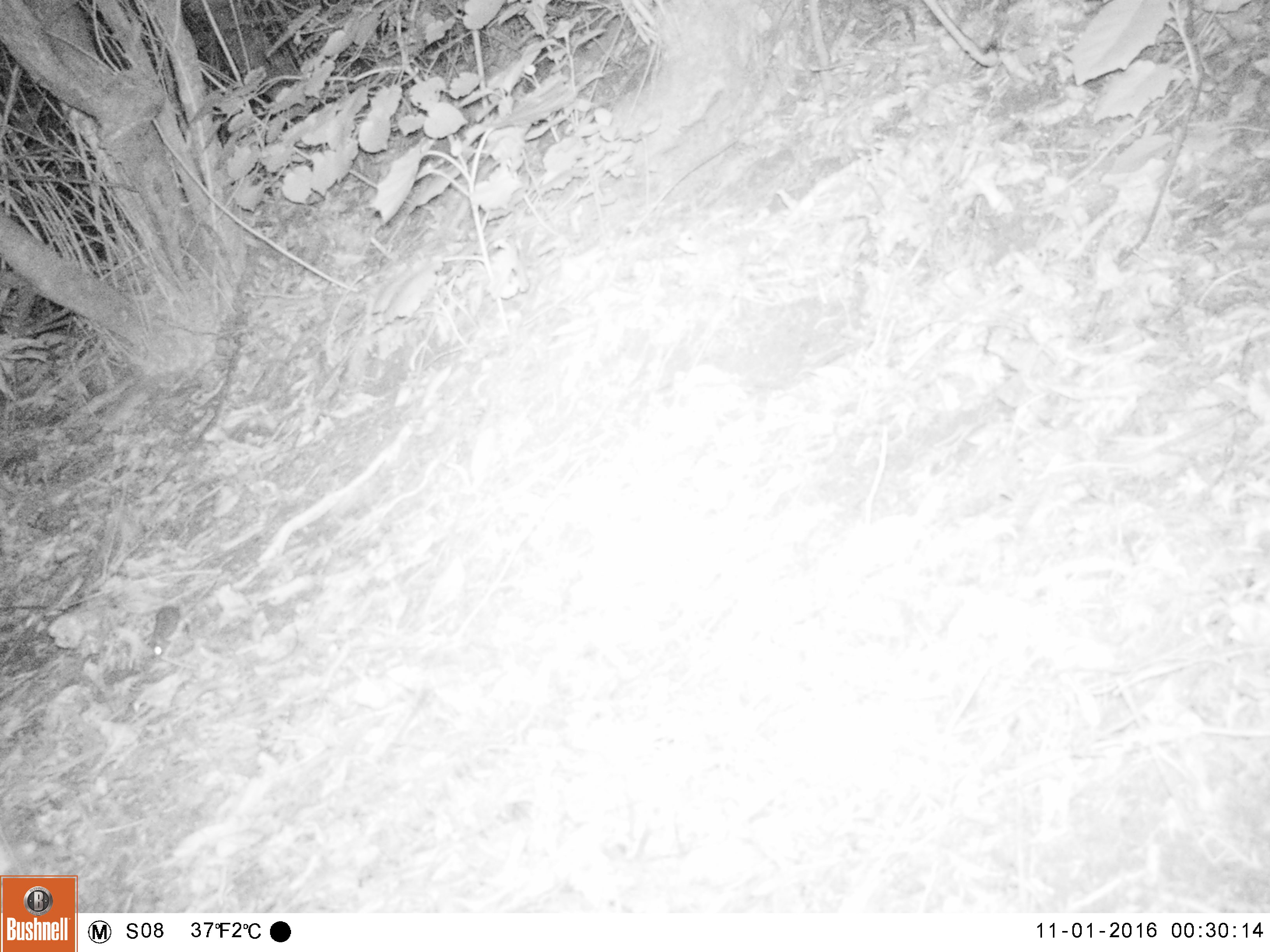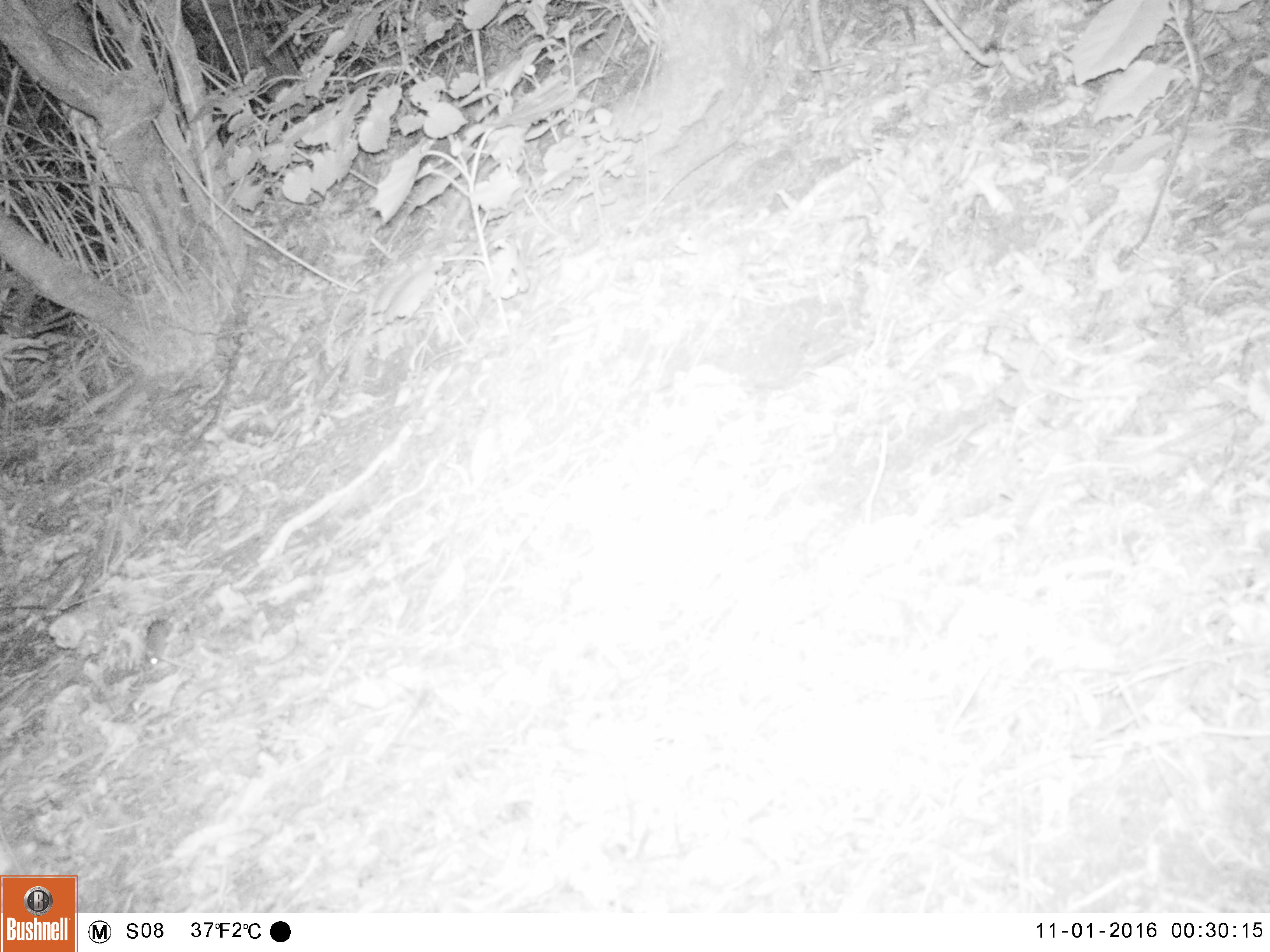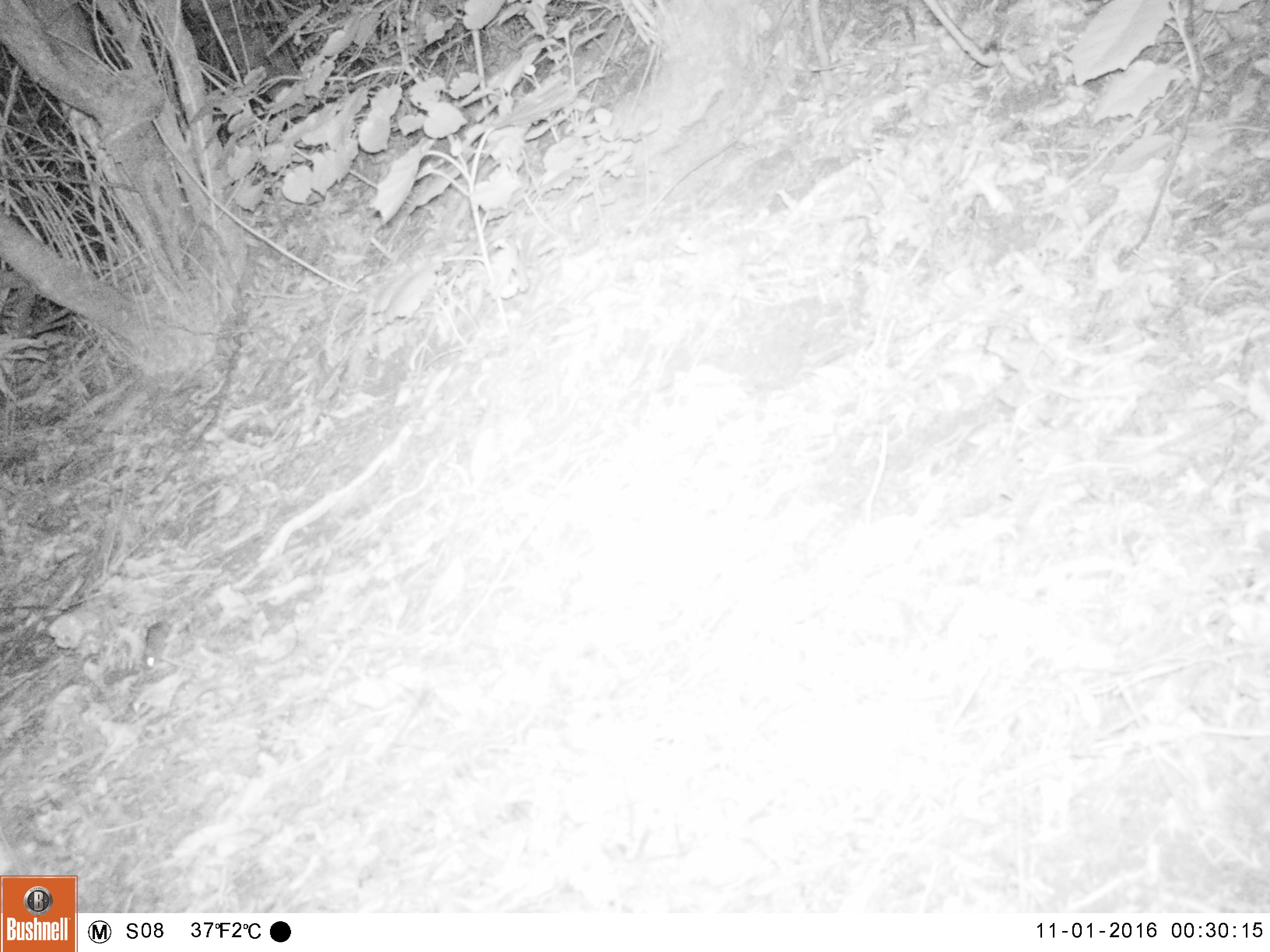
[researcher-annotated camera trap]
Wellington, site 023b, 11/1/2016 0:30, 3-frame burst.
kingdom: Animalia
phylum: Chordata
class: Mammalia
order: Rodentia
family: Muridae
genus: Mus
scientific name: Mus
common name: mouse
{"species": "mouse (Mus)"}